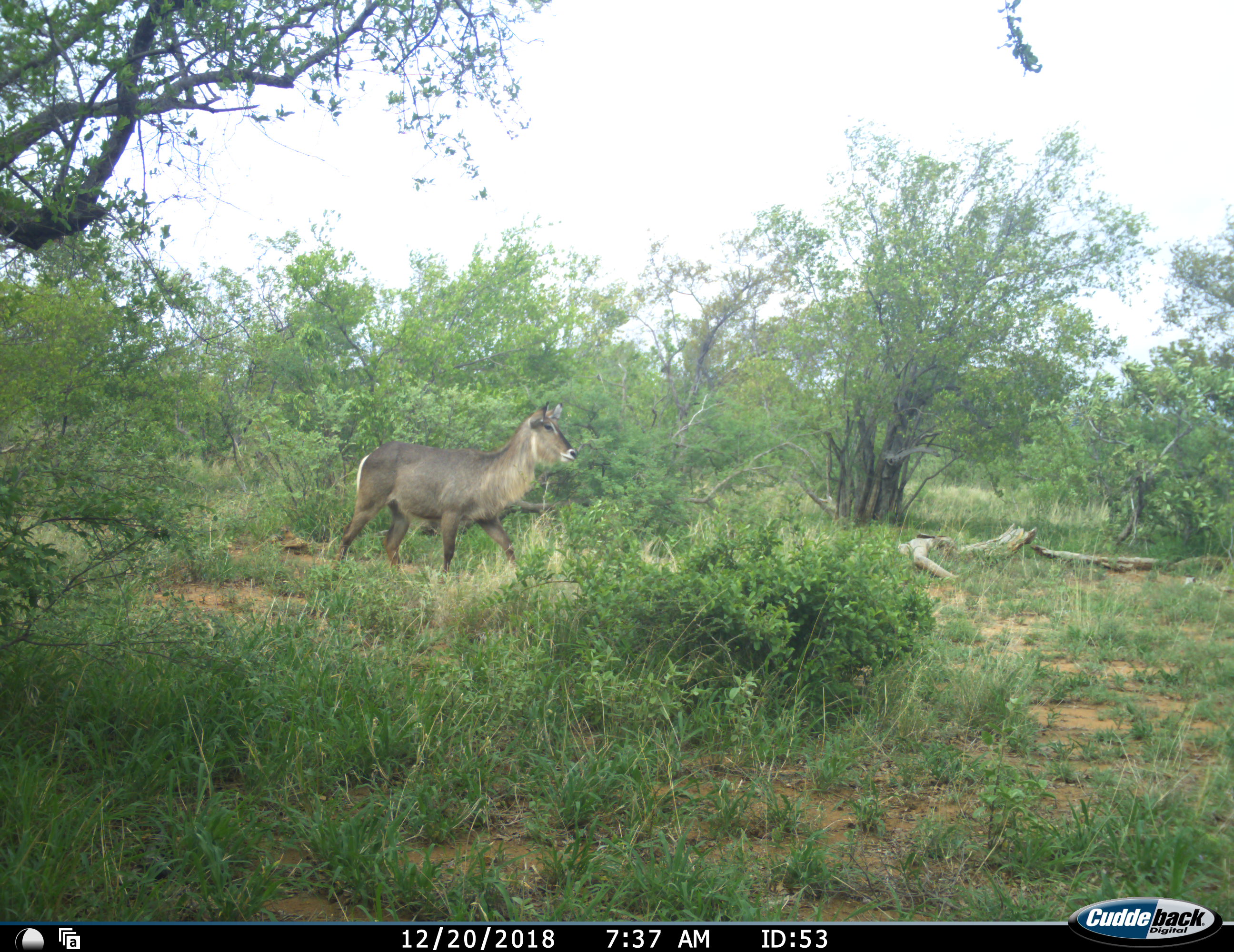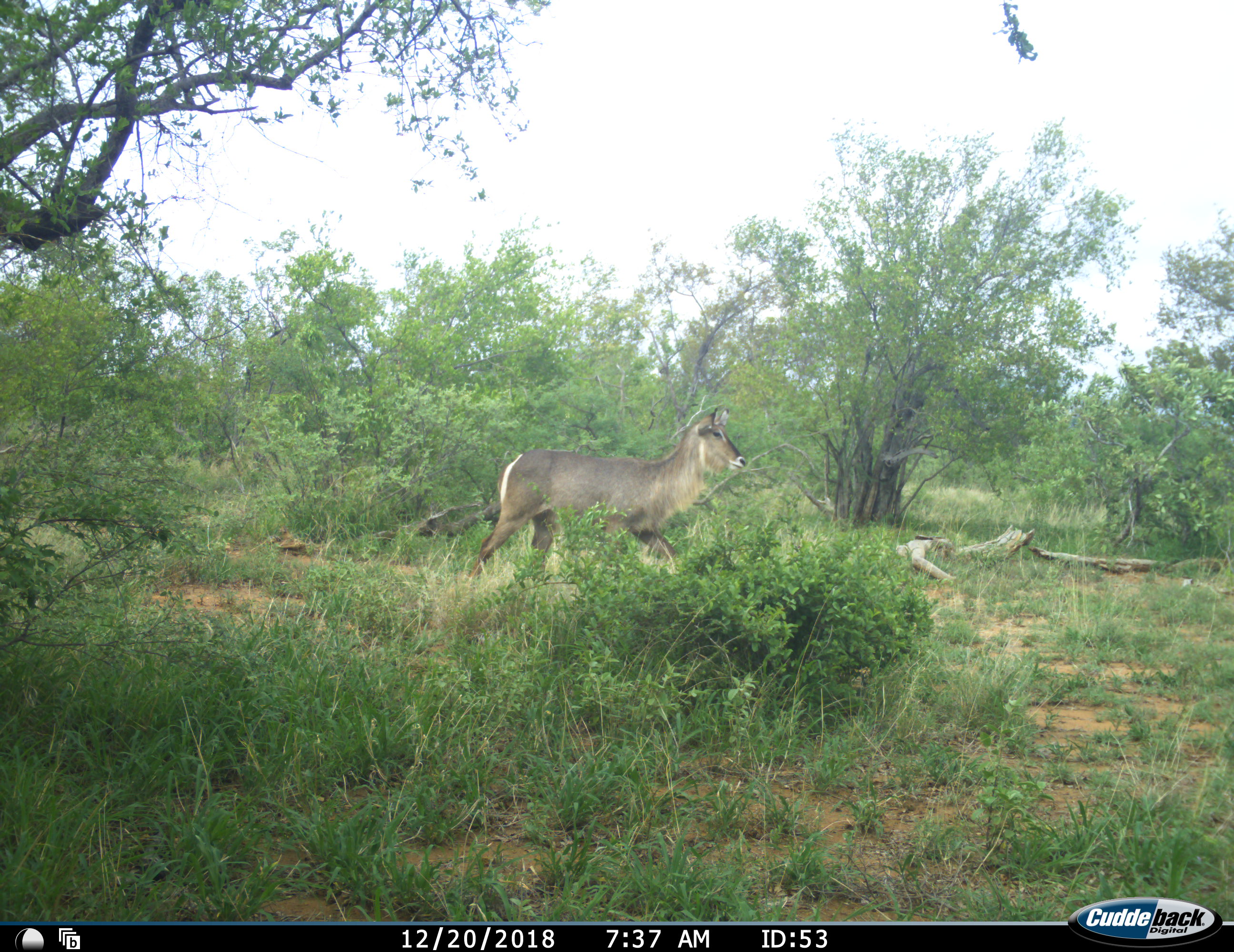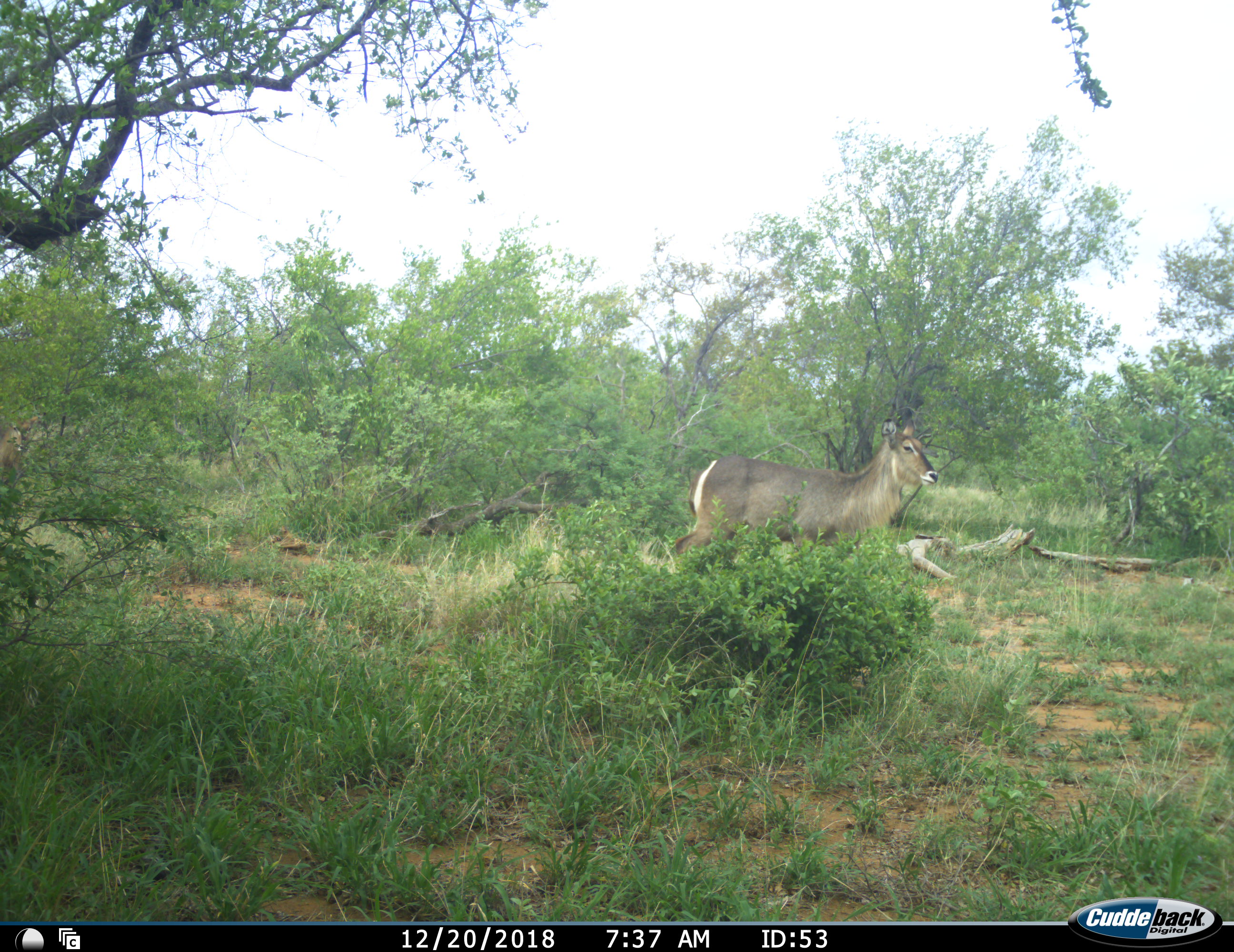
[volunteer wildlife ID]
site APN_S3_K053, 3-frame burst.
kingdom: Animalia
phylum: Chordata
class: Mammalia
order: Artiodactyla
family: Bovidae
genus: Kobus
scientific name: Kobus ellipsiprymnus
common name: waterbuck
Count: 1.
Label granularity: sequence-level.